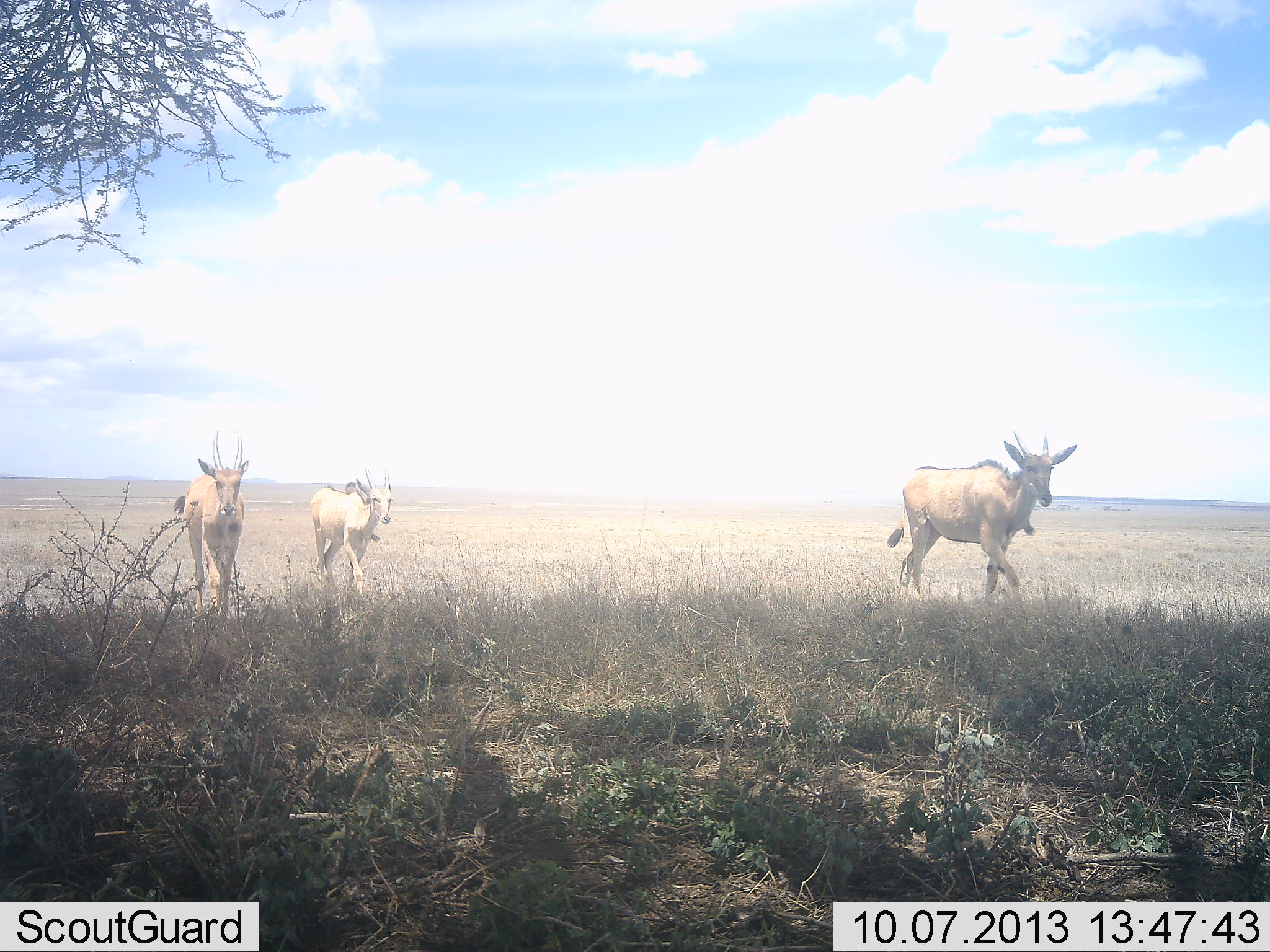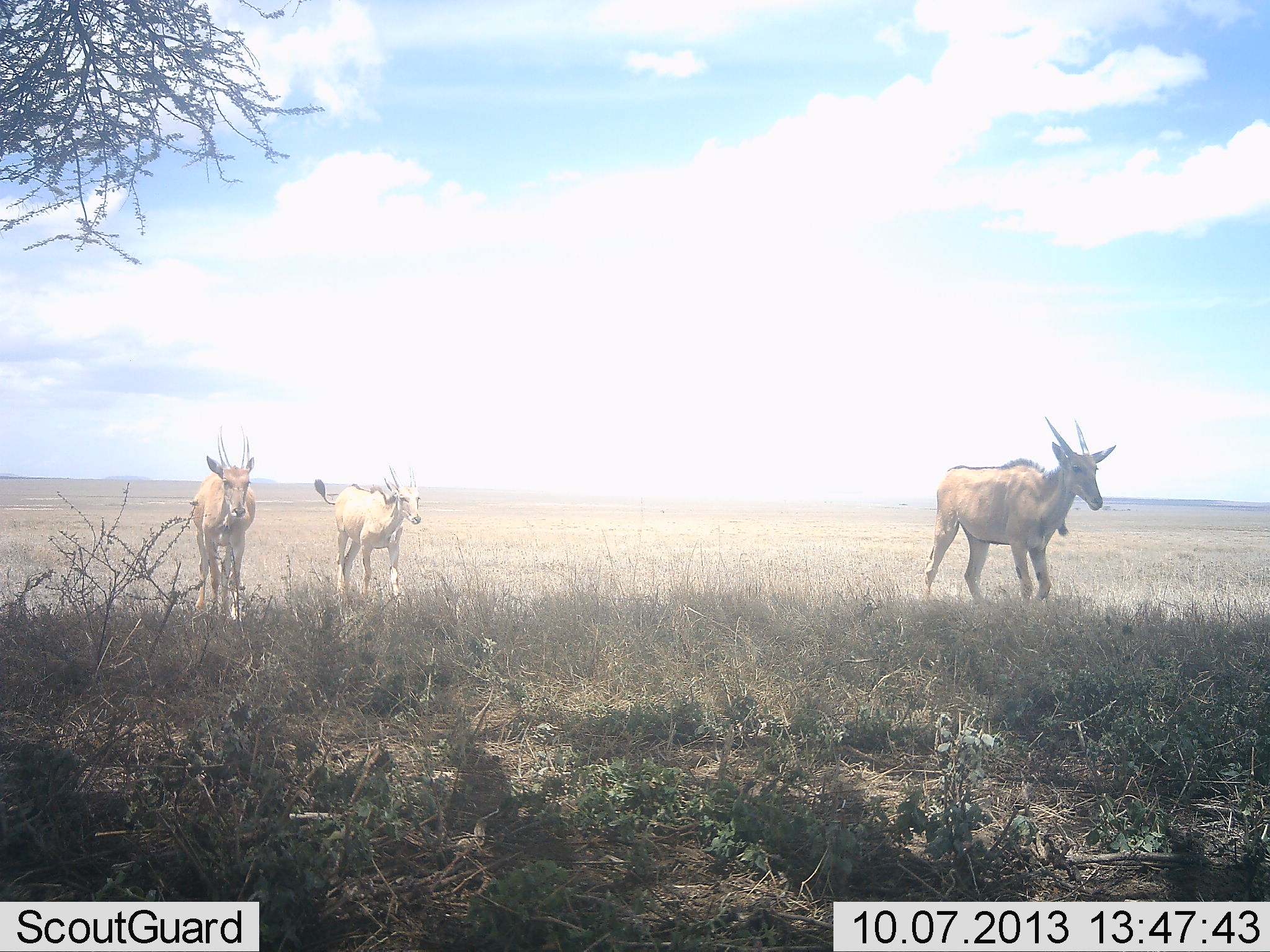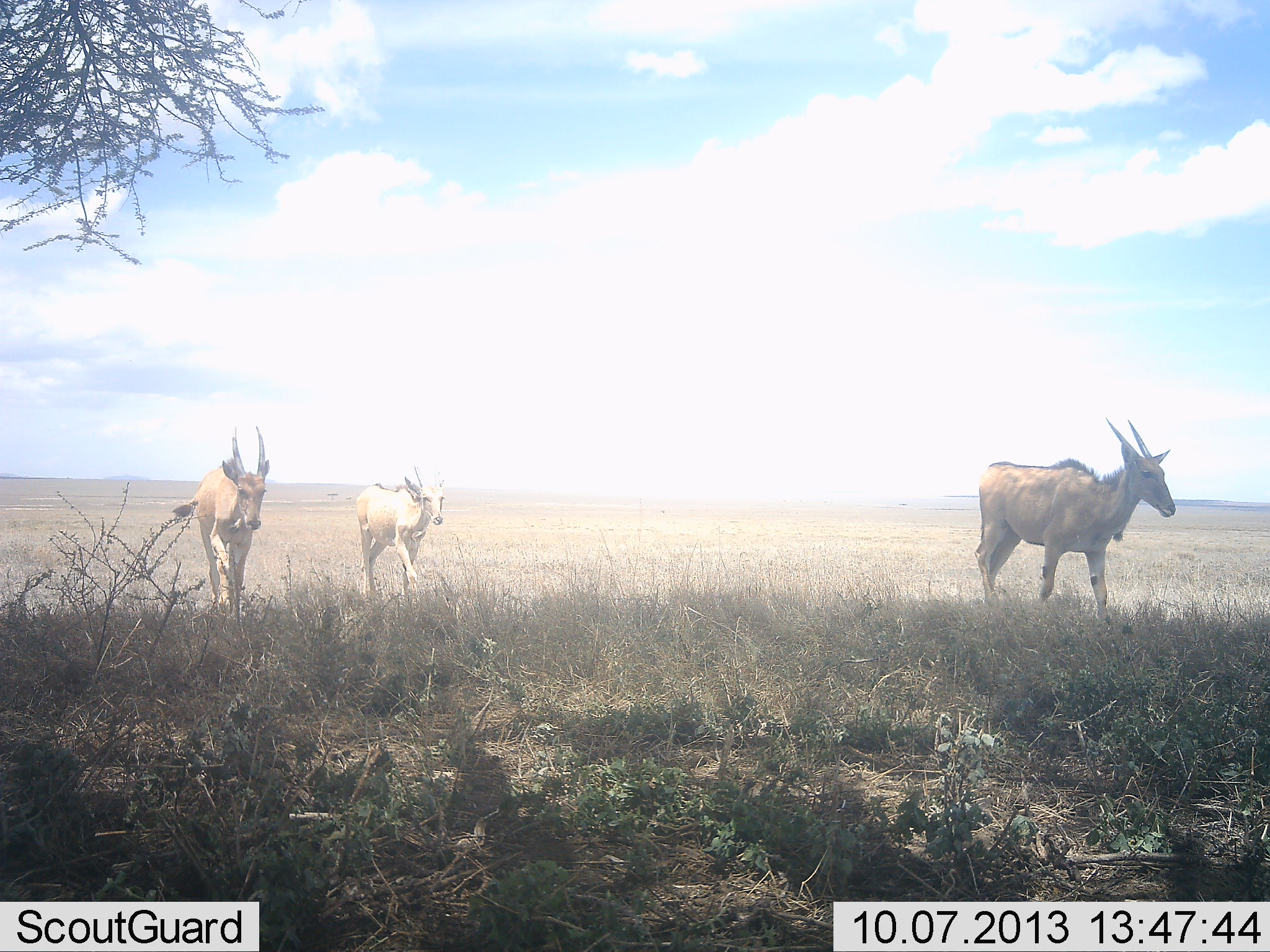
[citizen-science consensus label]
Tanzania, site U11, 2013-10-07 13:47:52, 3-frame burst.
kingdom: Animalia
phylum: Chordata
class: Mammalia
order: Artiodactyla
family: Bovidae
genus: Tragelaphus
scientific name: Tragelaphus oryx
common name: eland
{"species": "eland (Tragelaphus oryx)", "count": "3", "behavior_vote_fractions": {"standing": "5%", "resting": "0%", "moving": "95%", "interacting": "5%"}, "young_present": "5%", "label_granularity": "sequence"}